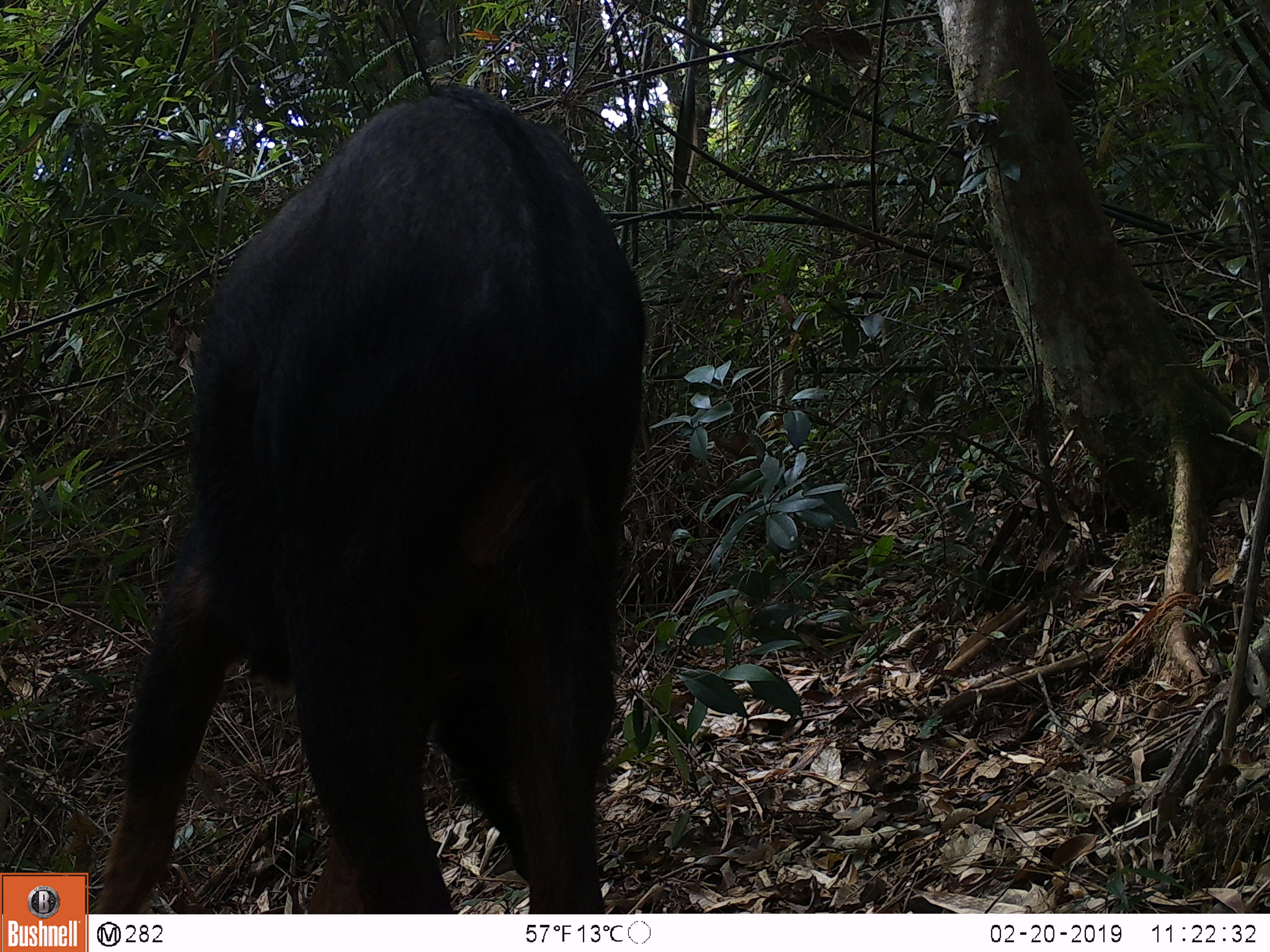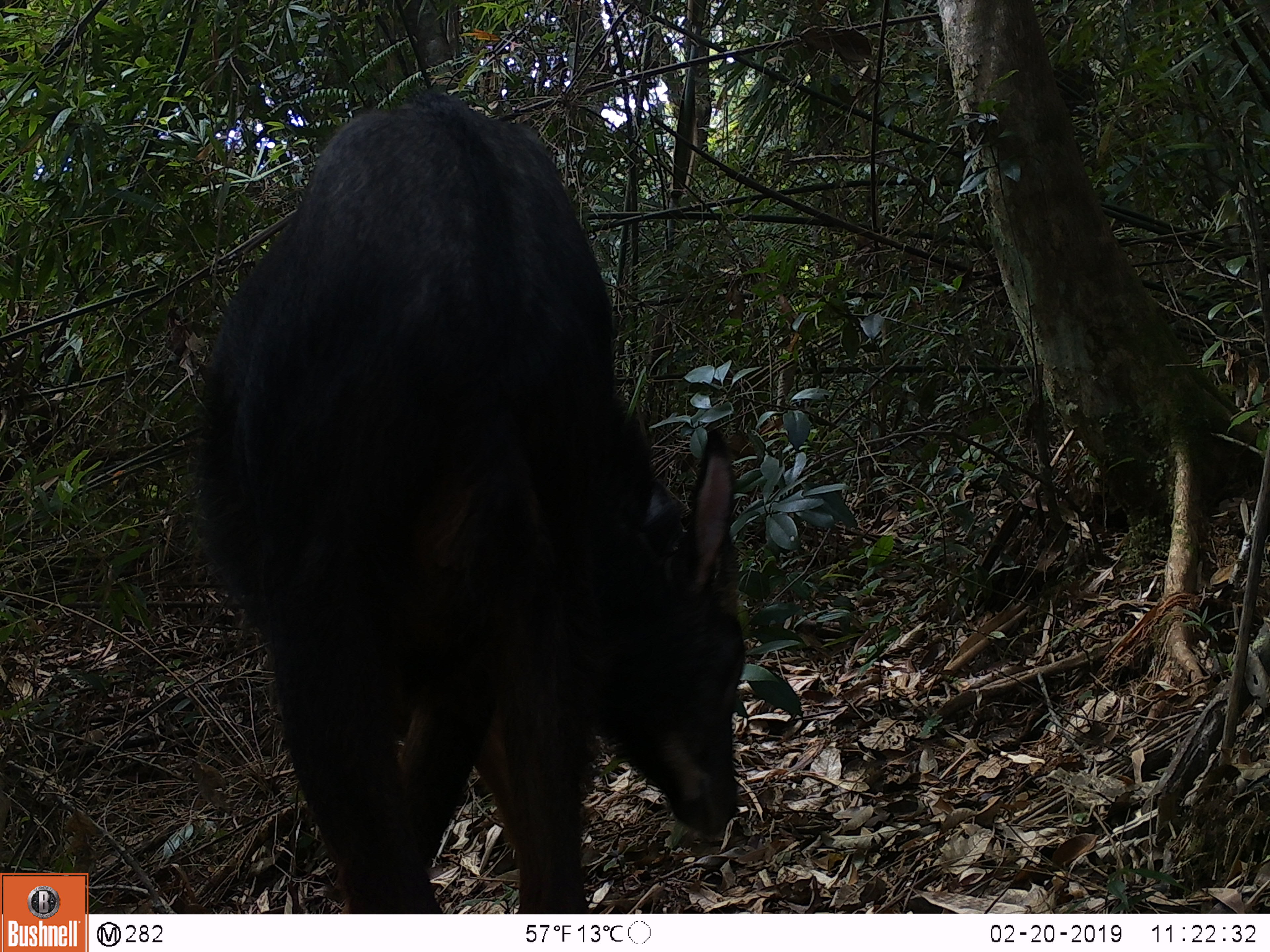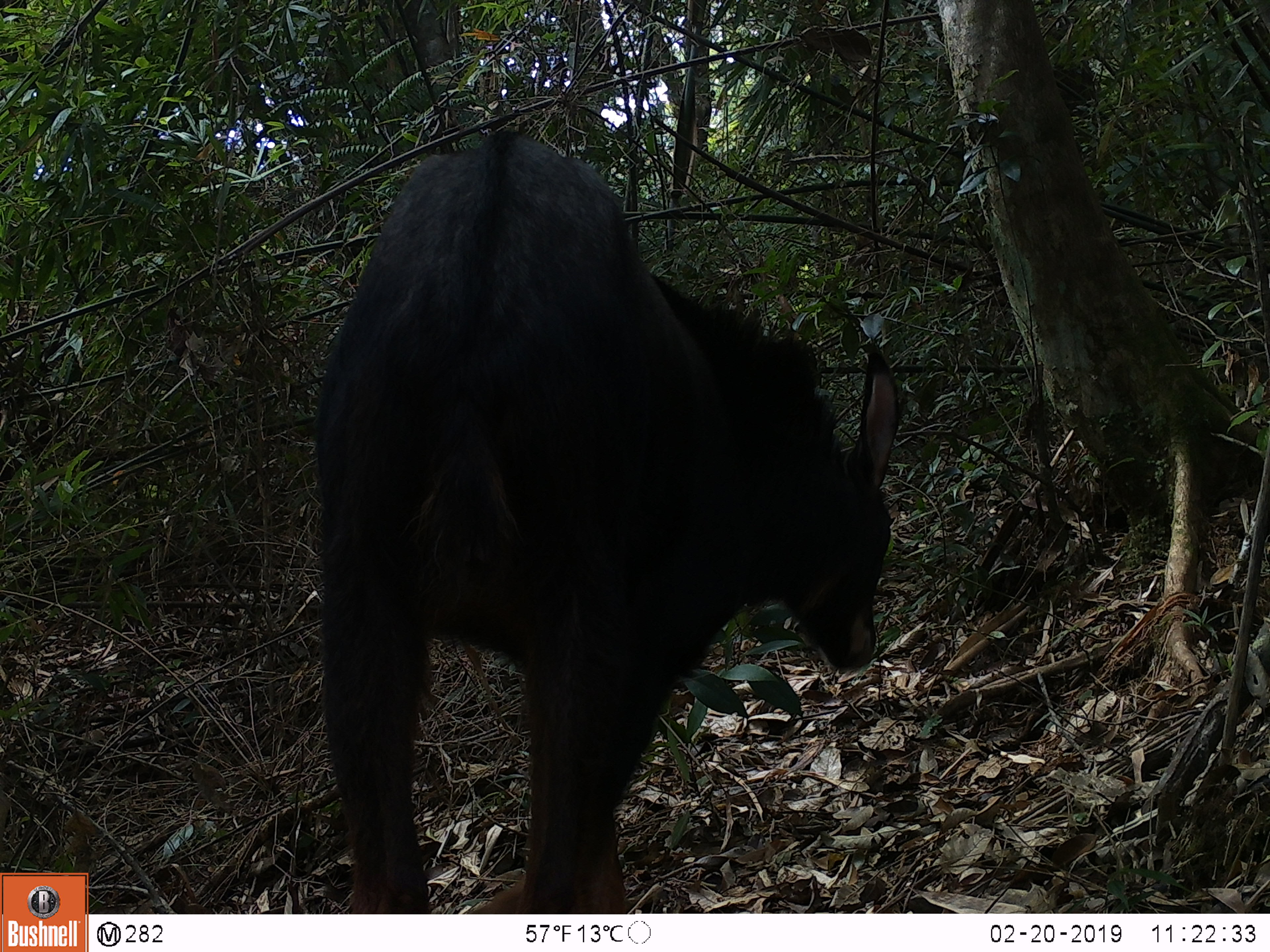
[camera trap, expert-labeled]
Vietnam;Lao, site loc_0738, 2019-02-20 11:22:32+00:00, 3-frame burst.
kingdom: Animalia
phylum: Chordata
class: Mammalia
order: Artiodactyla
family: Bovidae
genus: Capricornis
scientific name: Capricornis sumatraensis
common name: chinese serow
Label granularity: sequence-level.